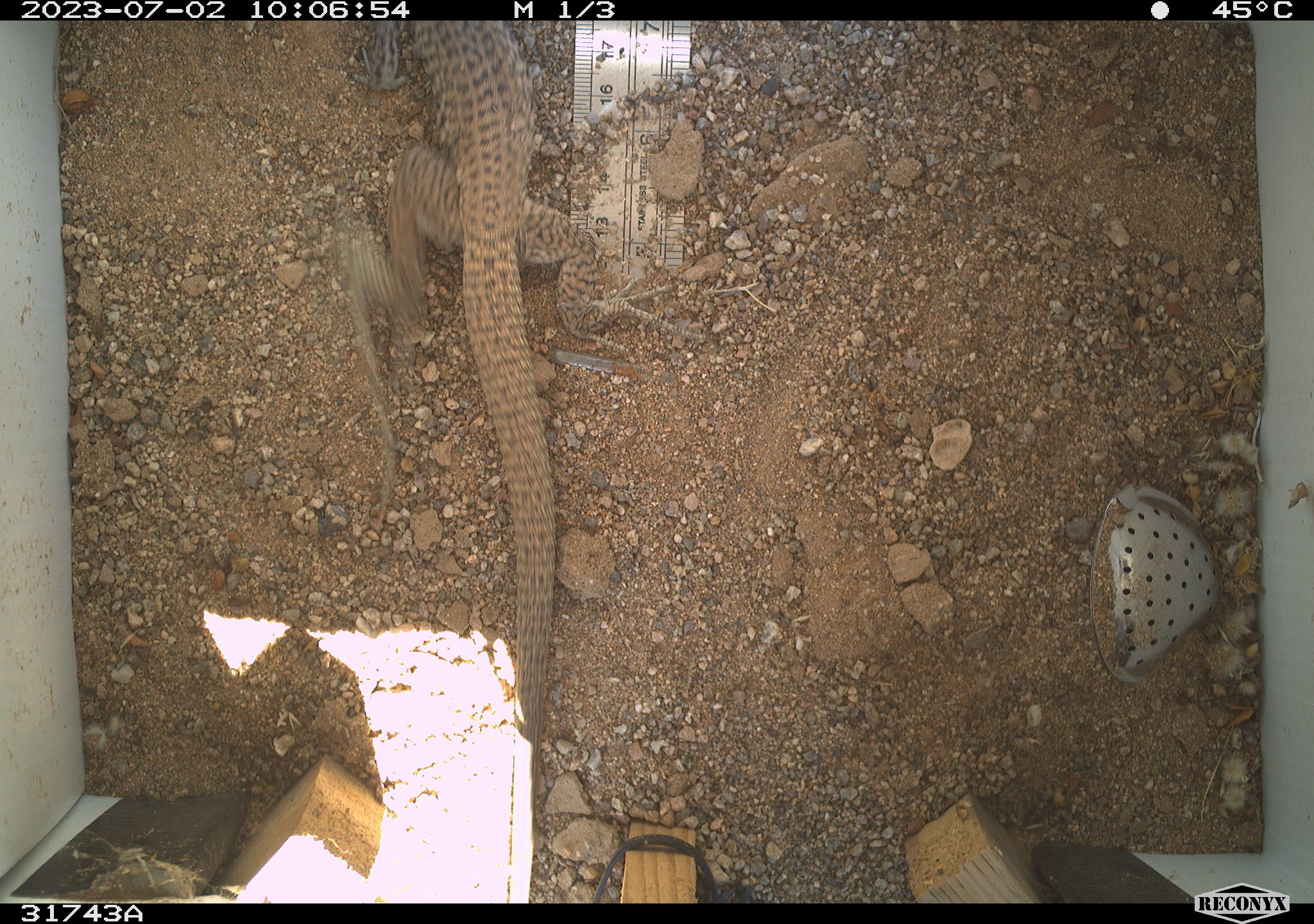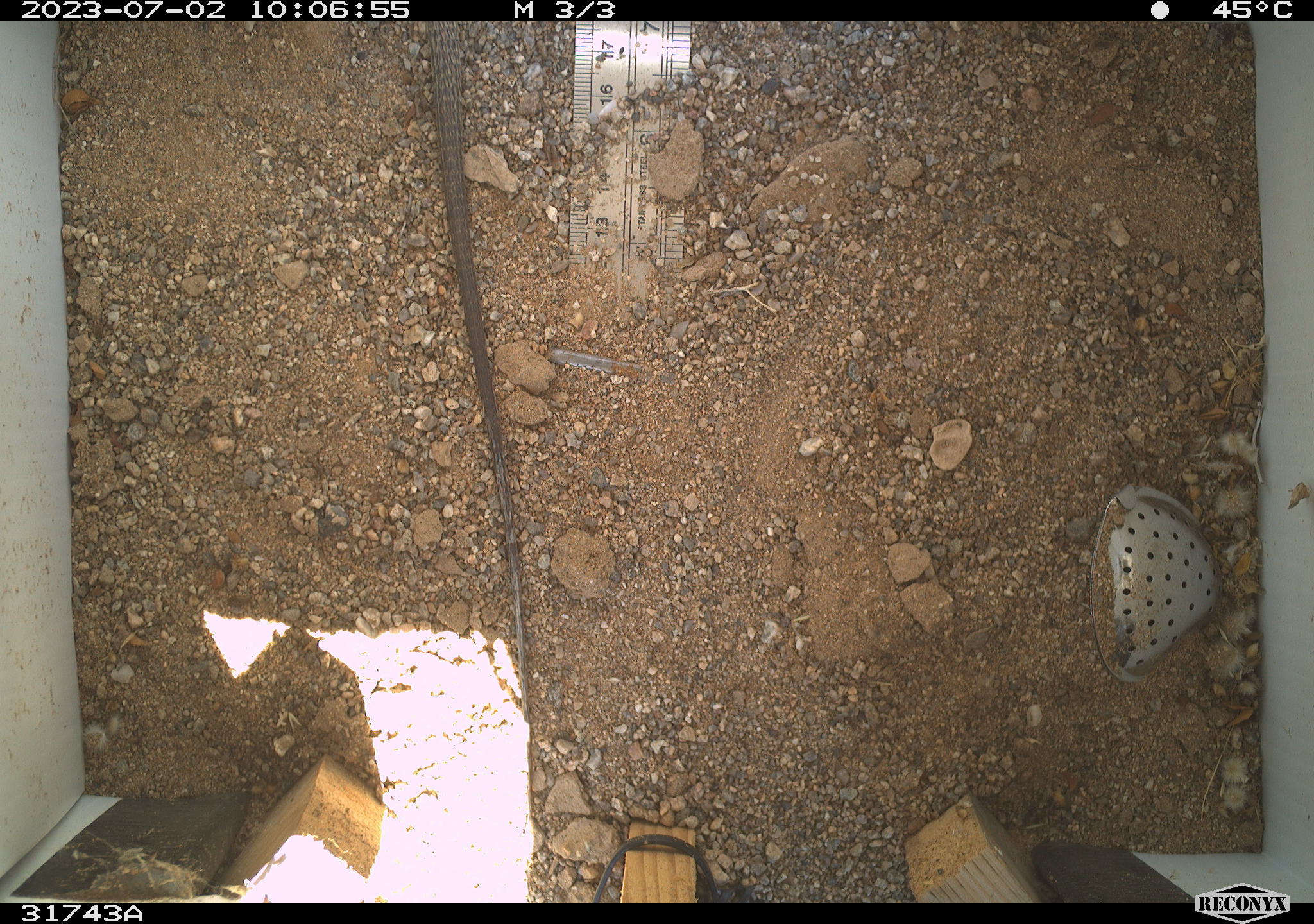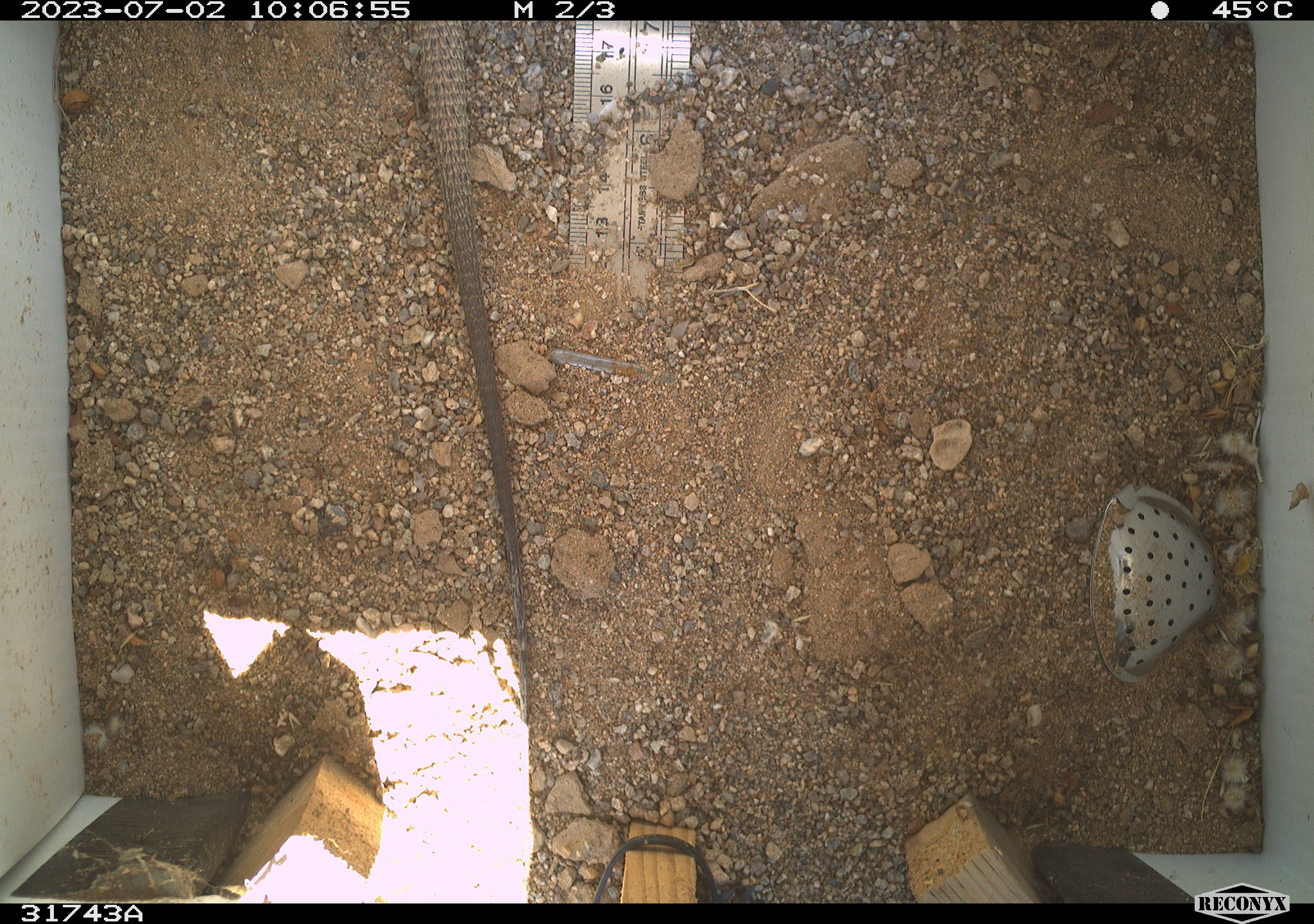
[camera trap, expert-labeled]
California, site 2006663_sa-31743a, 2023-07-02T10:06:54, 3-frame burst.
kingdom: Animalia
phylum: Chordata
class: Reptilia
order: Squamata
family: Teiidae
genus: Aspidoscelis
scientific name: Aspidoscelis tigris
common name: western whiptail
Western whiptail (Aspidoscelis tigris).